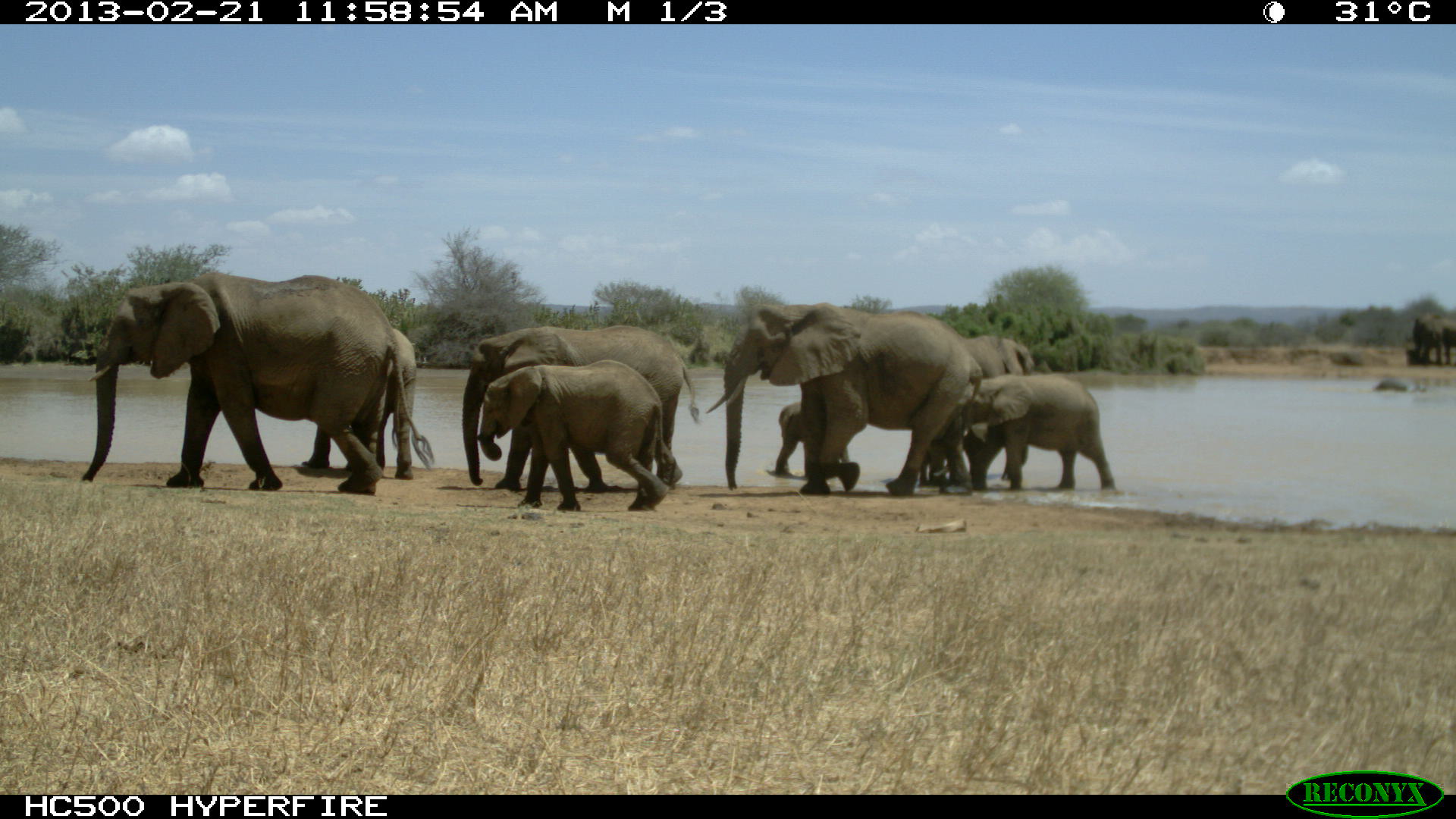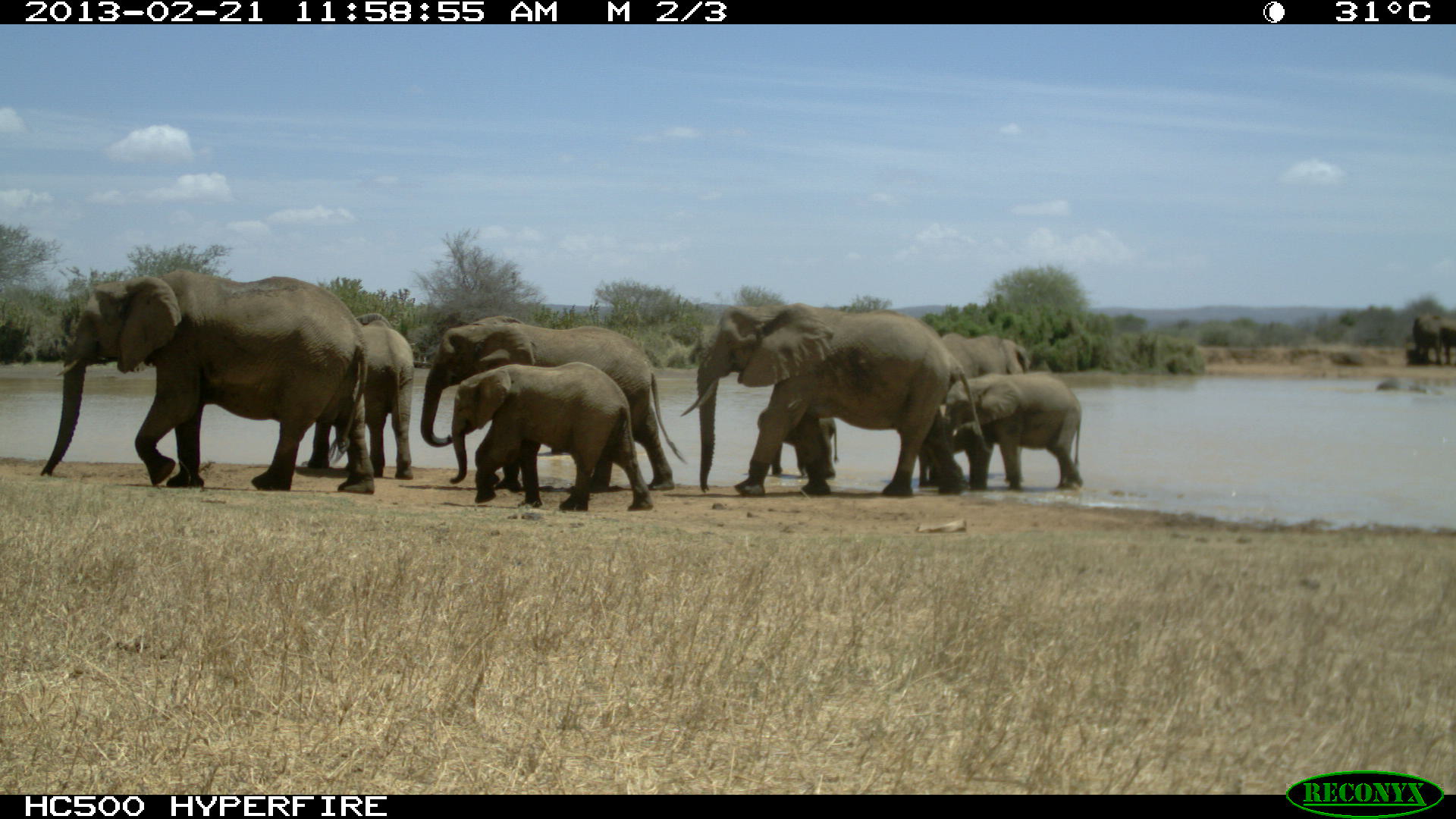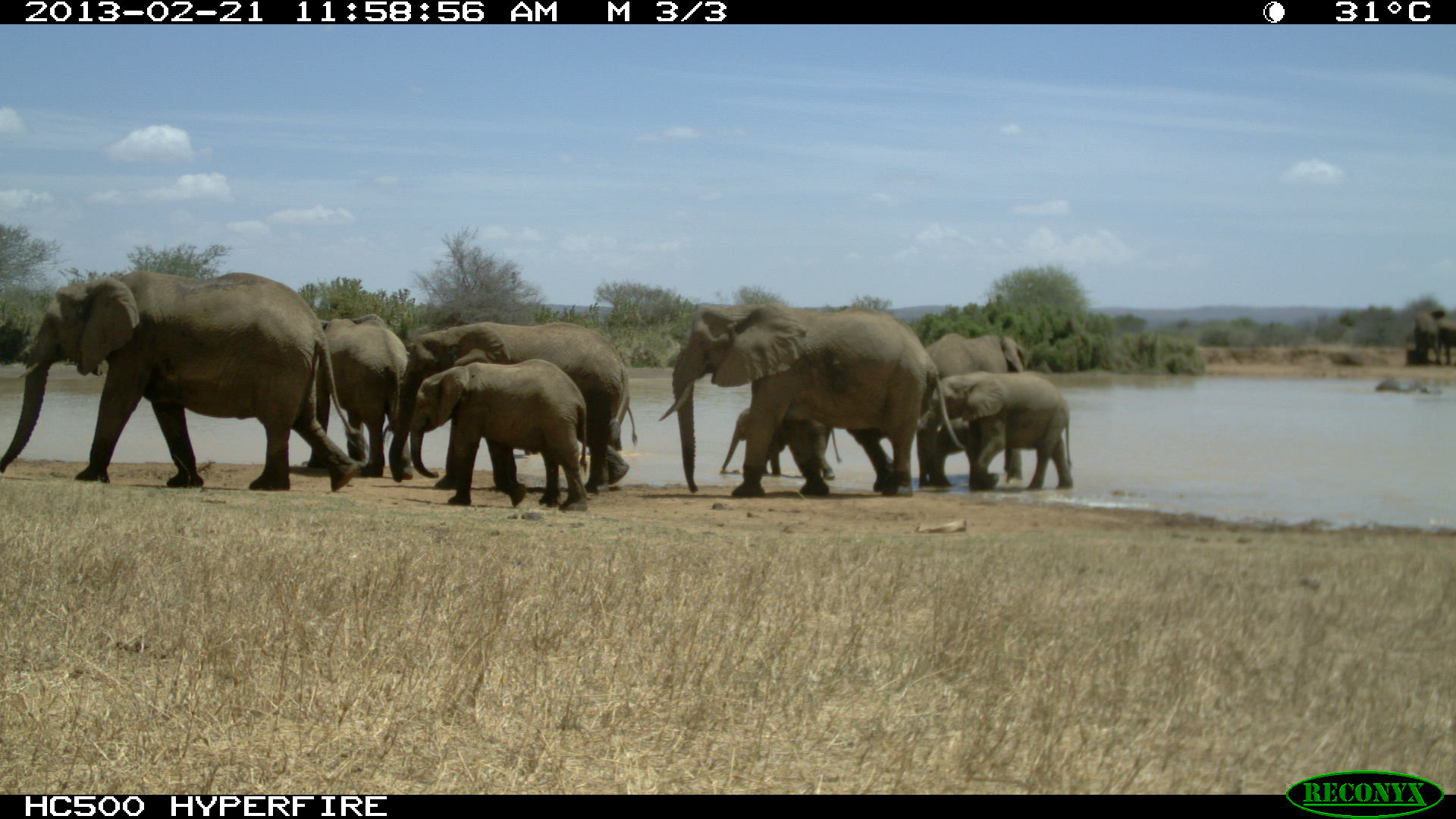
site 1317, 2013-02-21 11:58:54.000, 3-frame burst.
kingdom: Animalia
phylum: Chordata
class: Mammalia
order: Proboscidea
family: Elephantidae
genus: Loxodonta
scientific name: Loxodonta africana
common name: african bush elephant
Loxodonta africana (african bush elephant), count 10.